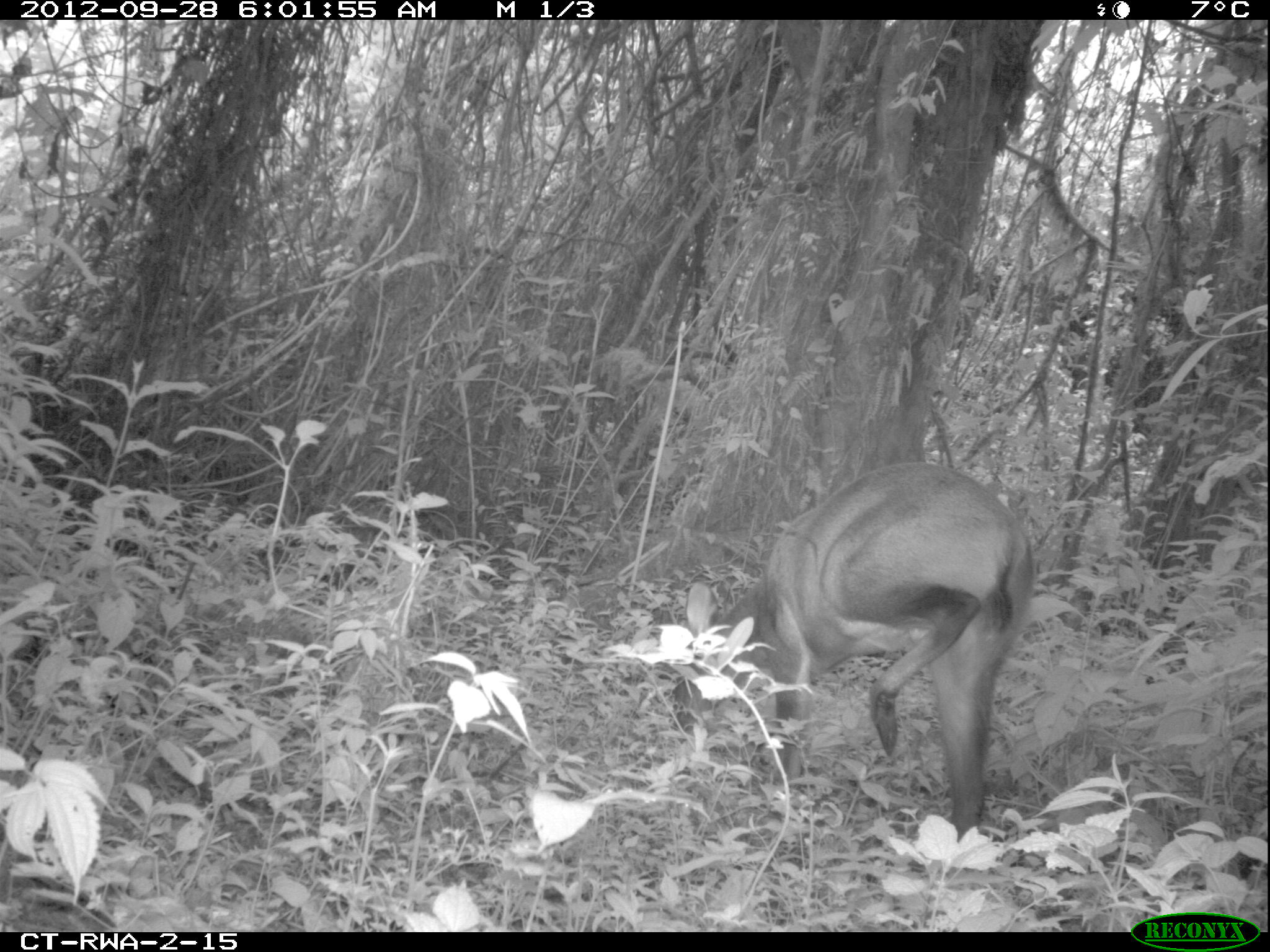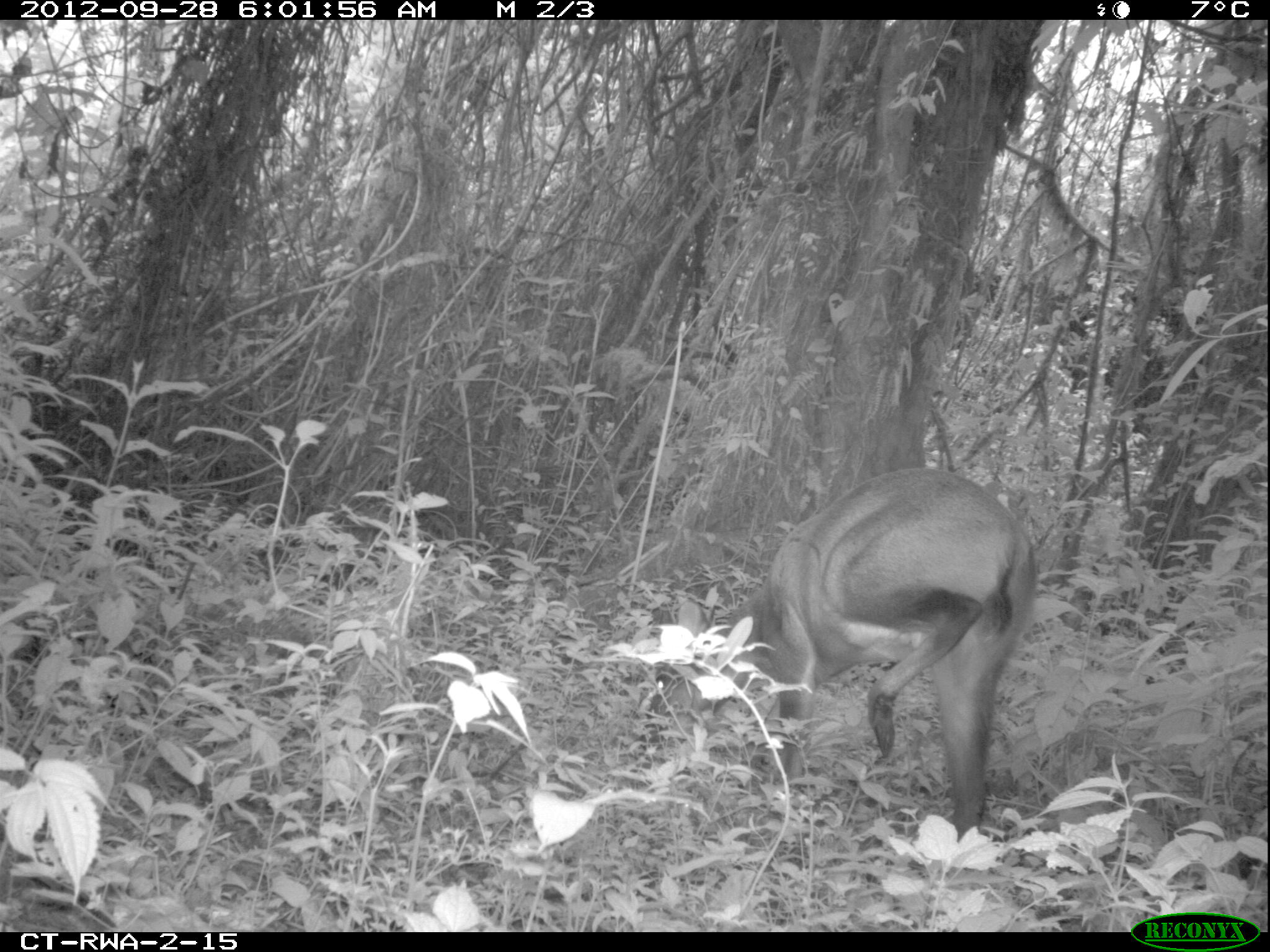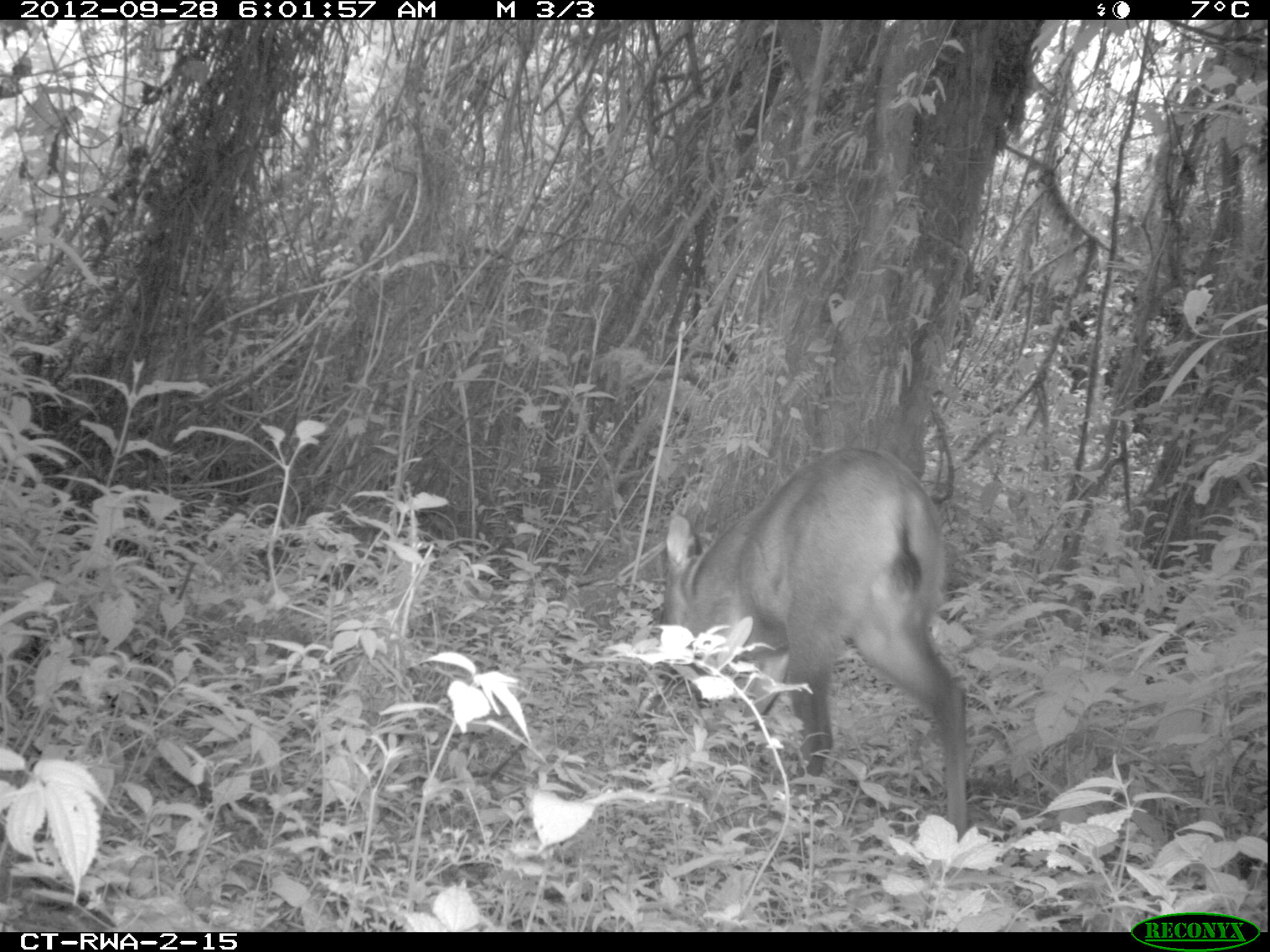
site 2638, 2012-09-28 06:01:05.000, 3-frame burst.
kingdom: Animalia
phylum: Chordata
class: Mammalia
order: Artiodactyla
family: Bovidae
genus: Cephalophus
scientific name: Cephalophus nigrifrons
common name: black-fronted duiker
Cephalophus nigrifrons (black-fronted duiker), count 1.